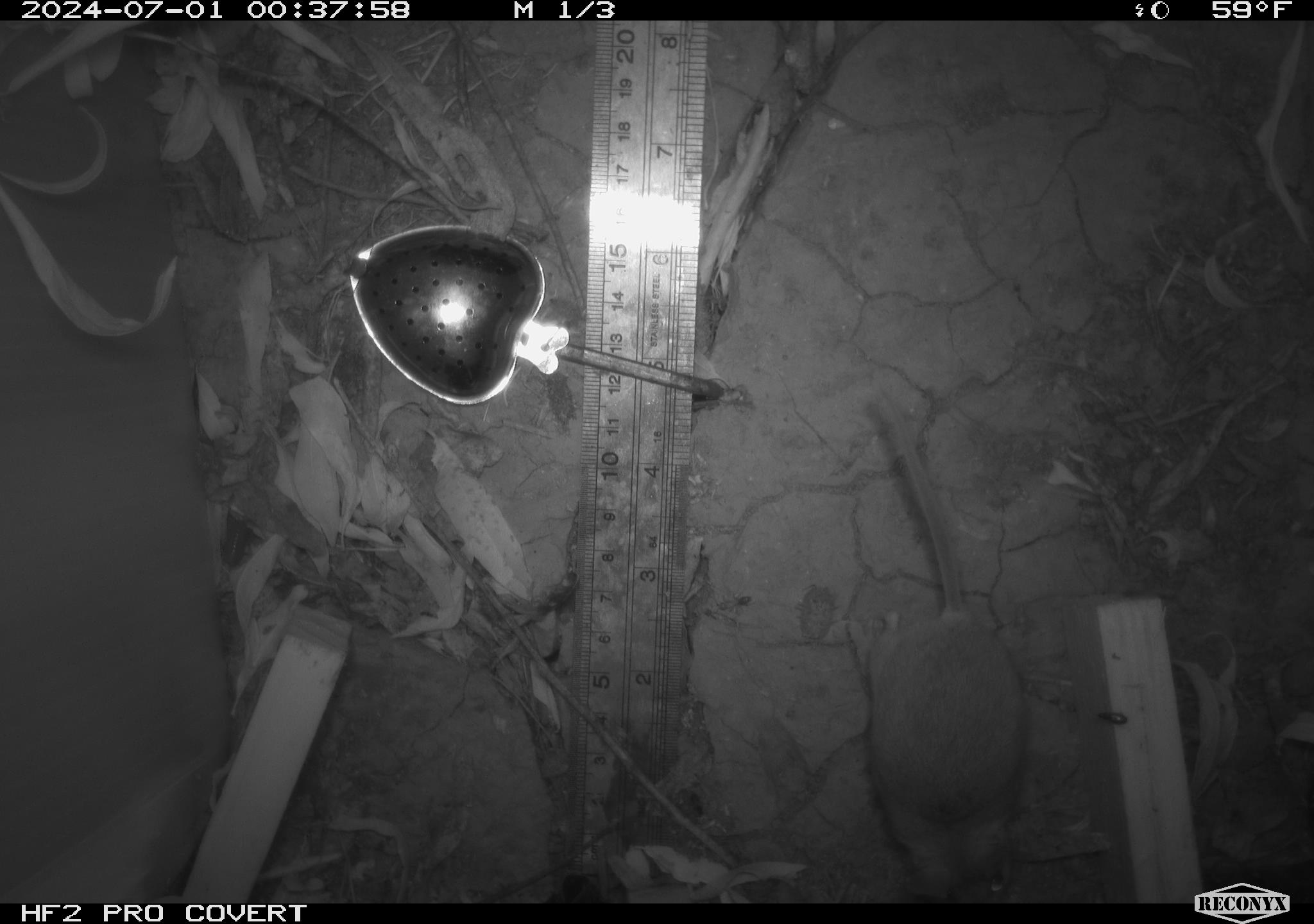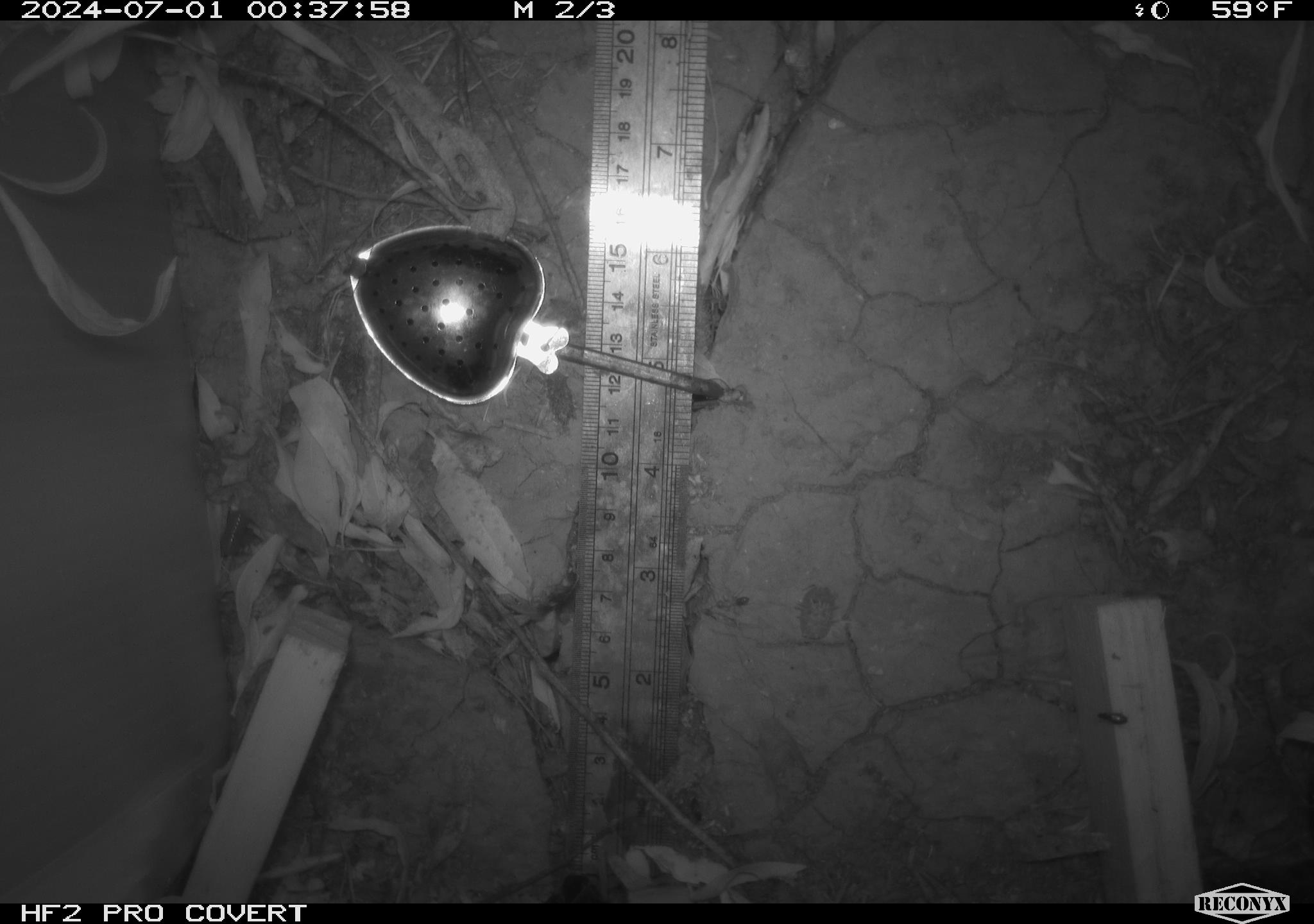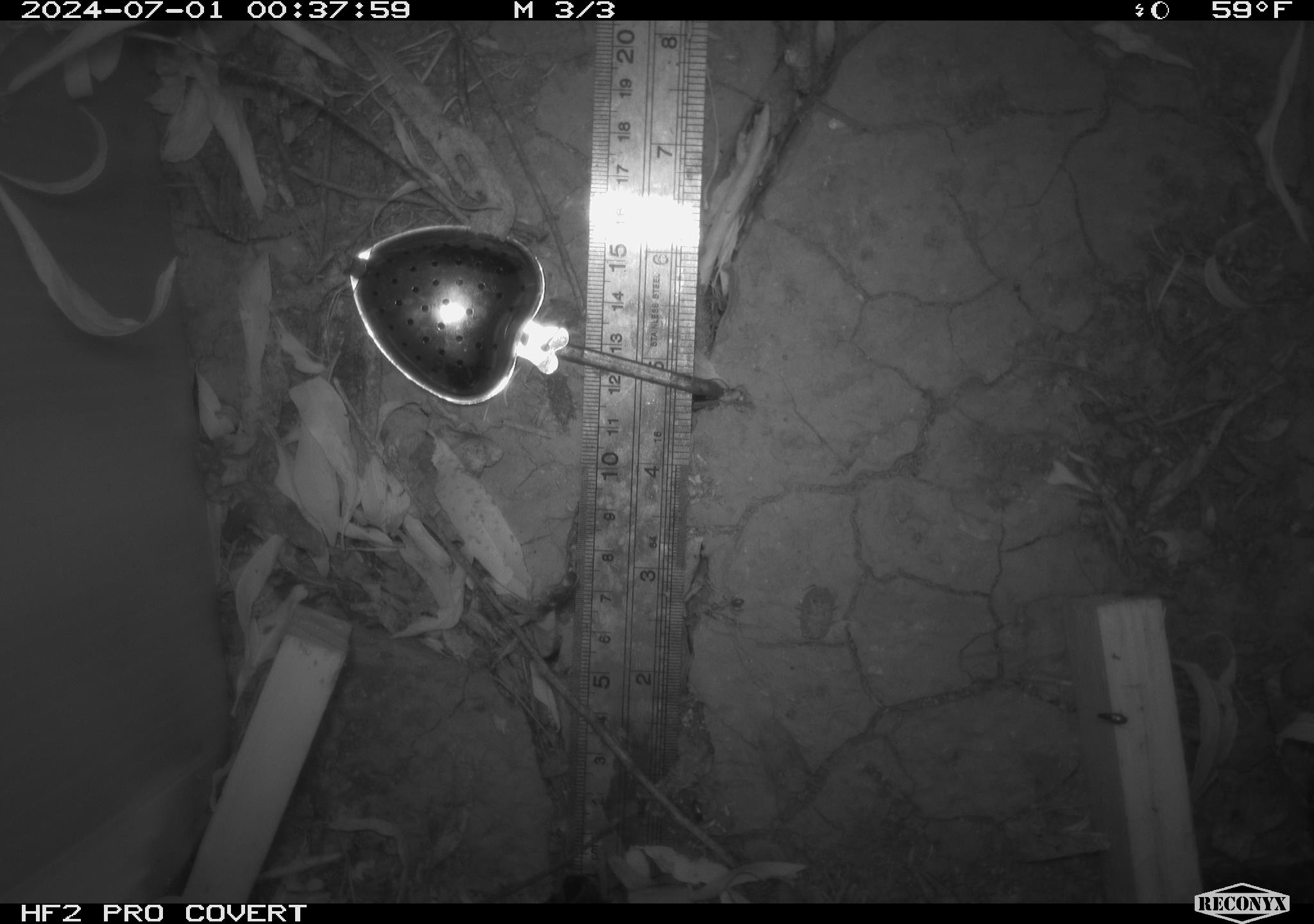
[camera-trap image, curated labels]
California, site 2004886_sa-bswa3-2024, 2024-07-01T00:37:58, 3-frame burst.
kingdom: Animalia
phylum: Chordata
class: Mammalia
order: Rodentia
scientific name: Rodentia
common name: mouse species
Mouse species (Rodentia).